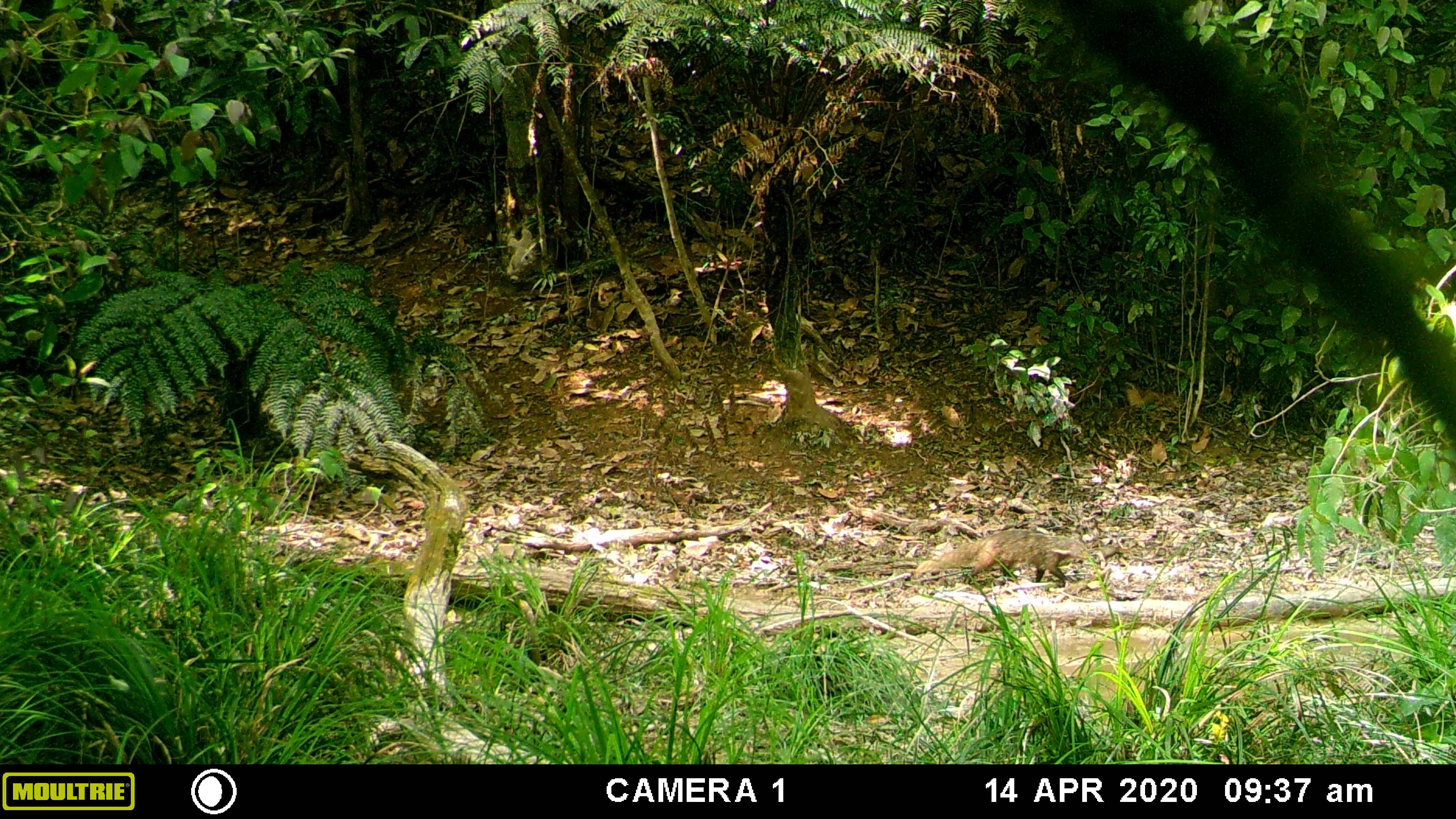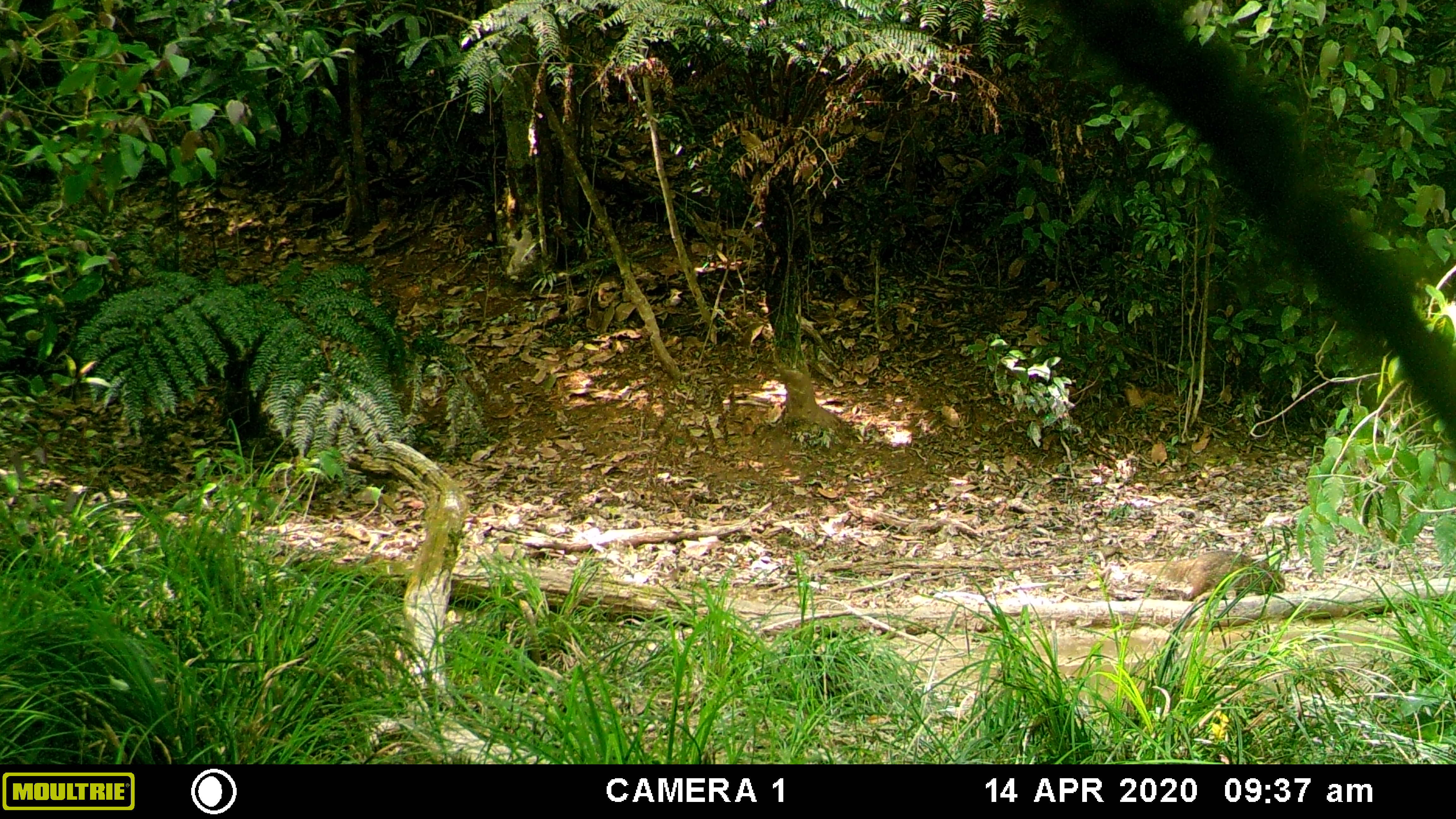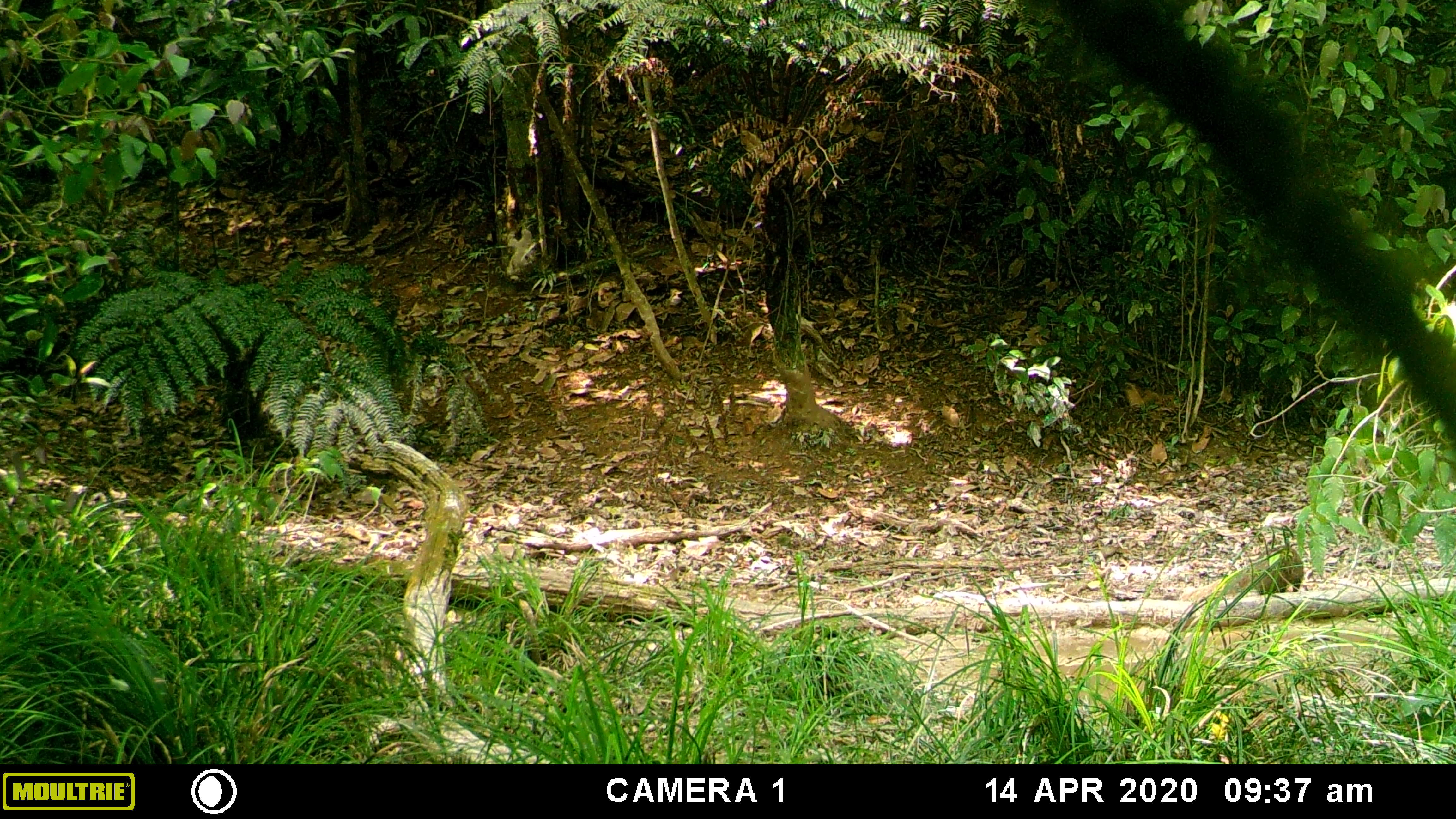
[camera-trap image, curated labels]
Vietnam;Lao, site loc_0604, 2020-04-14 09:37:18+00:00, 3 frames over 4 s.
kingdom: Animalia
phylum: Chordata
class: Mammalia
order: Carnivora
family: Herpestidae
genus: Urva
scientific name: Urva urva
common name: crab-eating mongoose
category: crab eating mongoose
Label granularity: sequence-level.